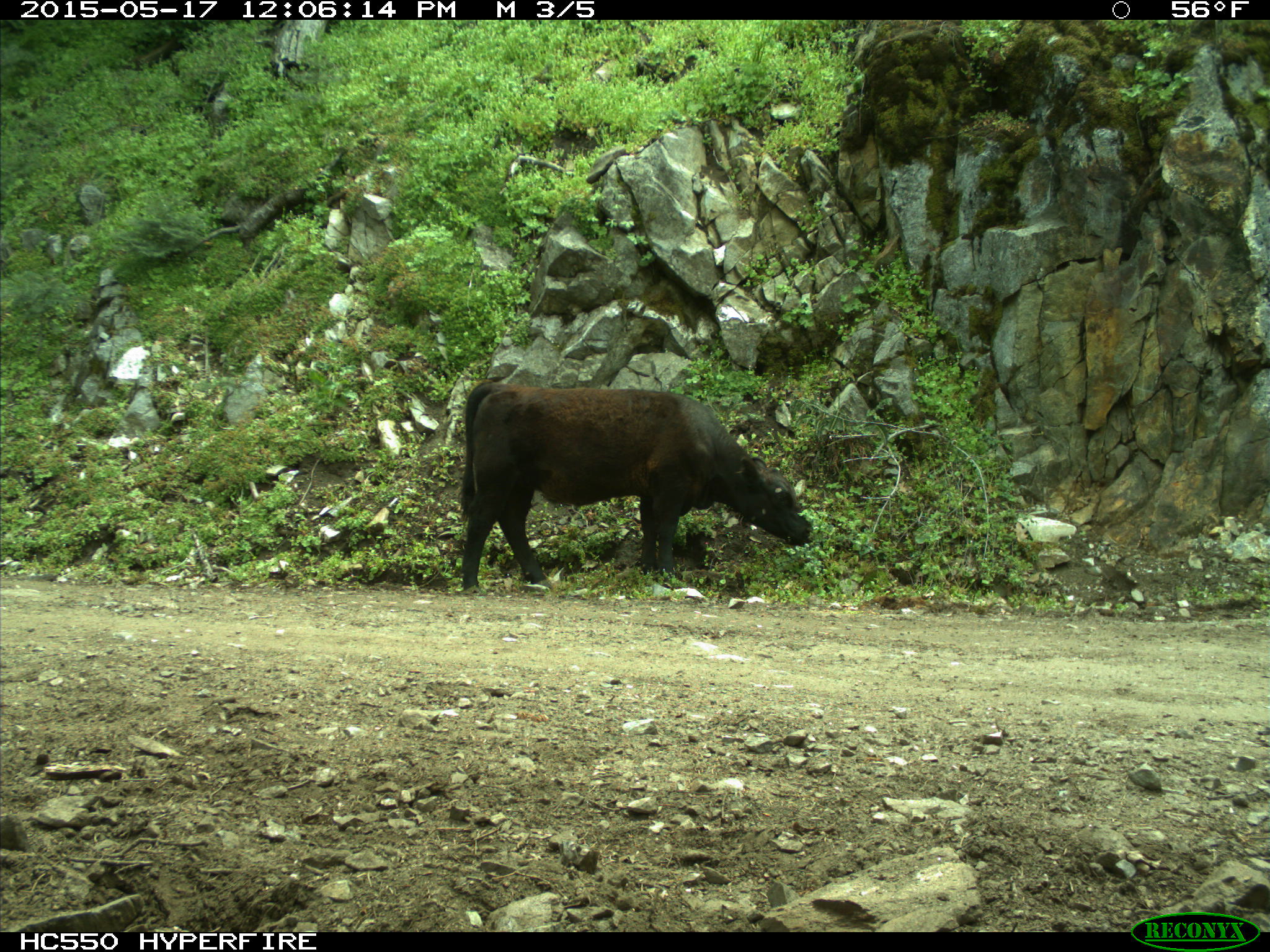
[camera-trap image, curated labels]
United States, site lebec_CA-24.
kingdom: Animalia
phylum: Chordata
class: Mammalia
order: Artiodactyla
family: Bovidae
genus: Bos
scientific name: Bos taurus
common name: domestic cow